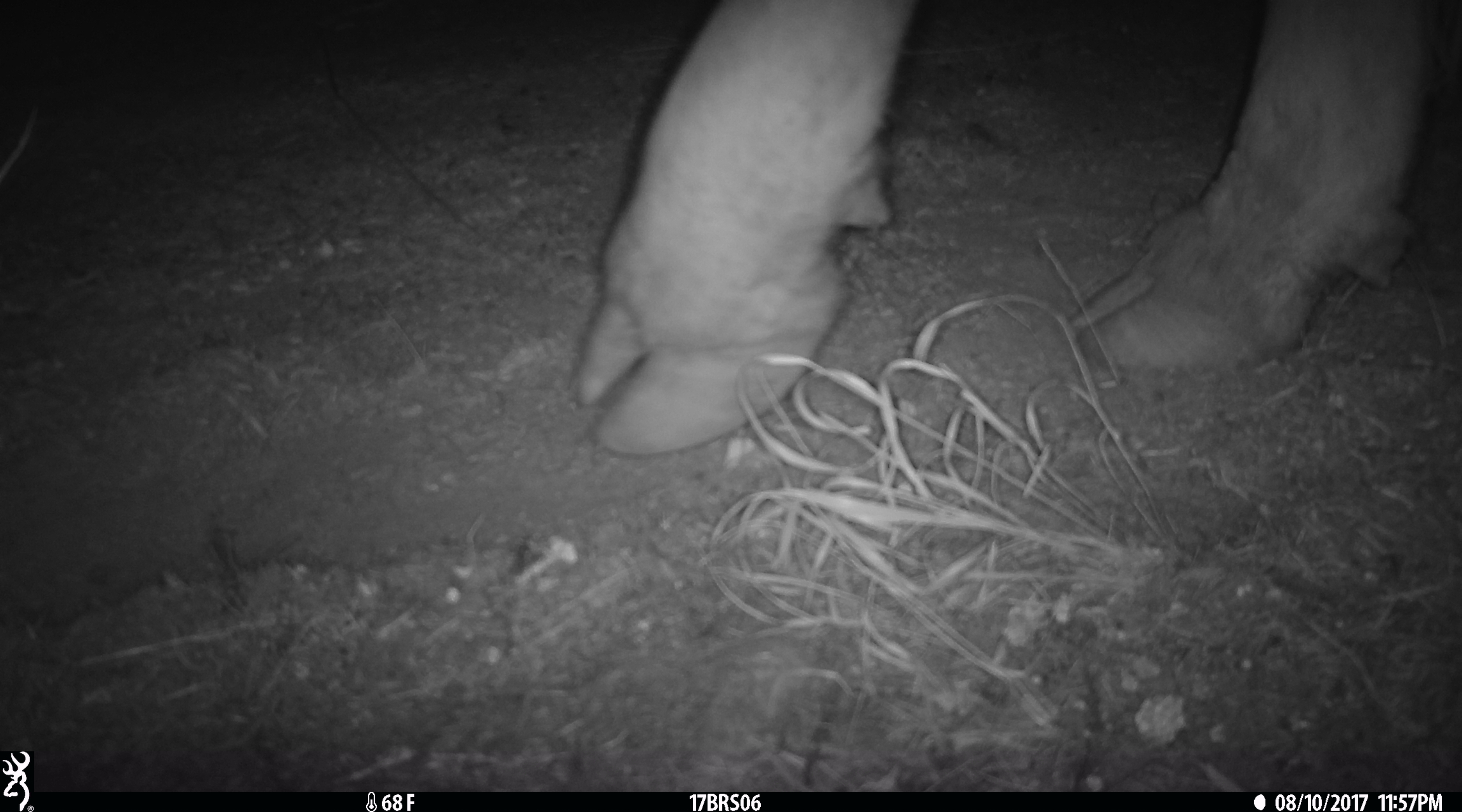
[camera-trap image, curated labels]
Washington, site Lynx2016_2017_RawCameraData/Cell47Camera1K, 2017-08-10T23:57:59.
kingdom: Animalia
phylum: Chordata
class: Mammalia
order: Artiodactyla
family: Bovidae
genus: Bos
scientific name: Bos taurus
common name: domestic cattle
Domestic cattle (Bos taurus). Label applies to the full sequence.